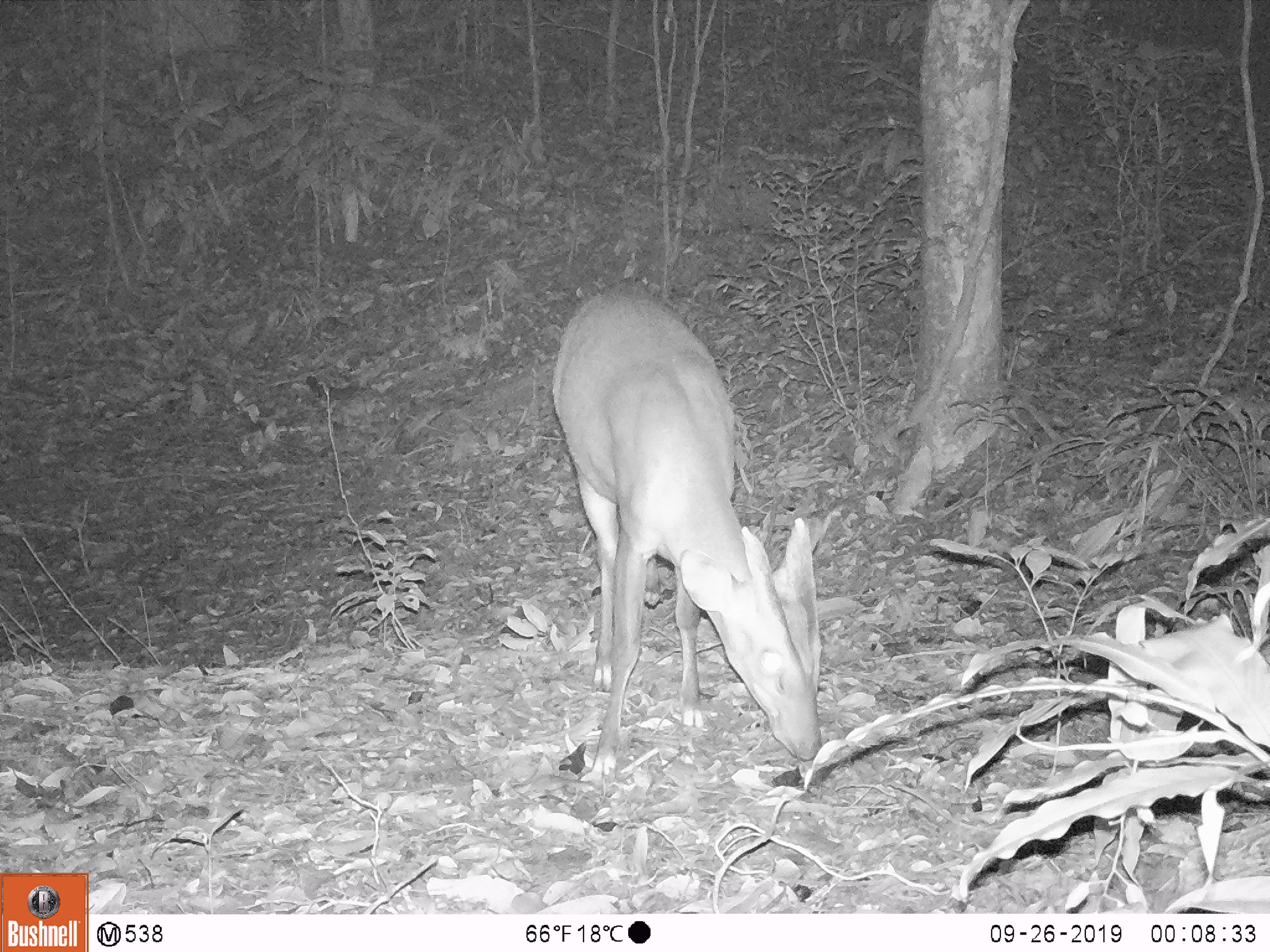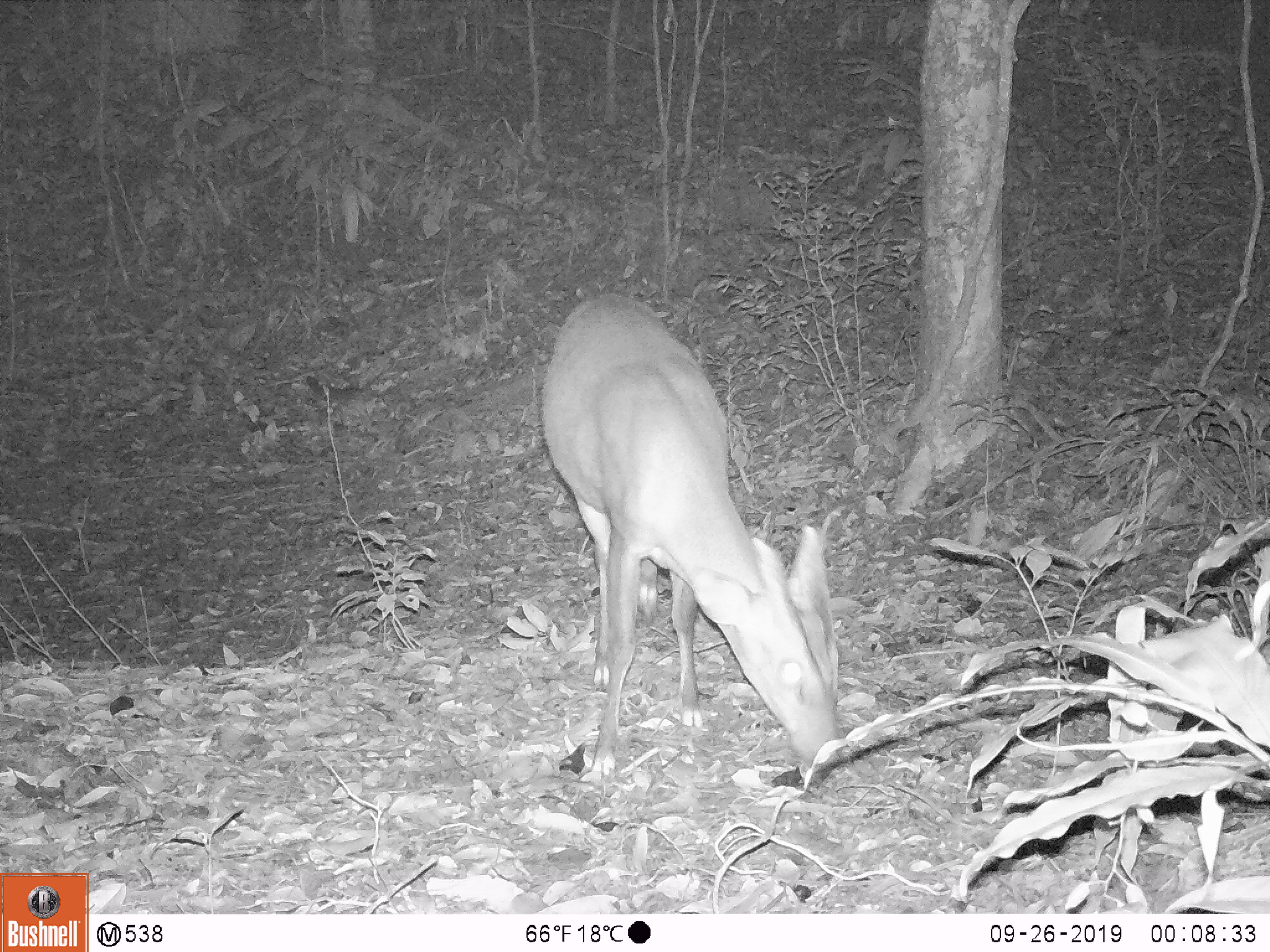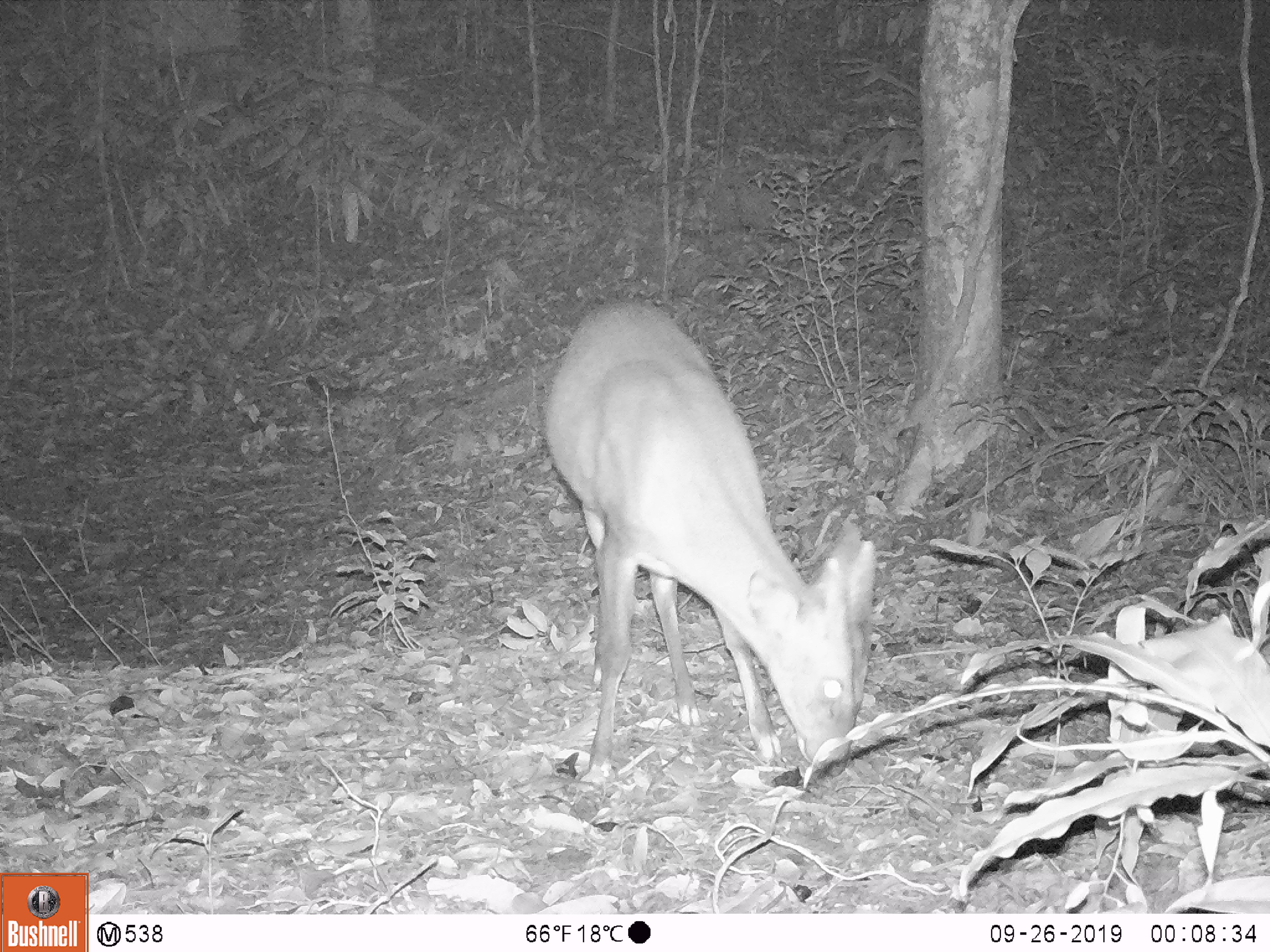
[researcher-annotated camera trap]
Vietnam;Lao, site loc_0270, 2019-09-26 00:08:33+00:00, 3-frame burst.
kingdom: Animalia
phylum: Chordata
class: Mammalia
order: Artiodactyla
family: Cervidae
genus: Muntiacus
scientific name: Muntiacus vuquangensis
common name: large-antlered muntjac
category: large antlered muntjac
Large antlered muntjac (large-antlered muntjac) (Muntiacus vuquangensis). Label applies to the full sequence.